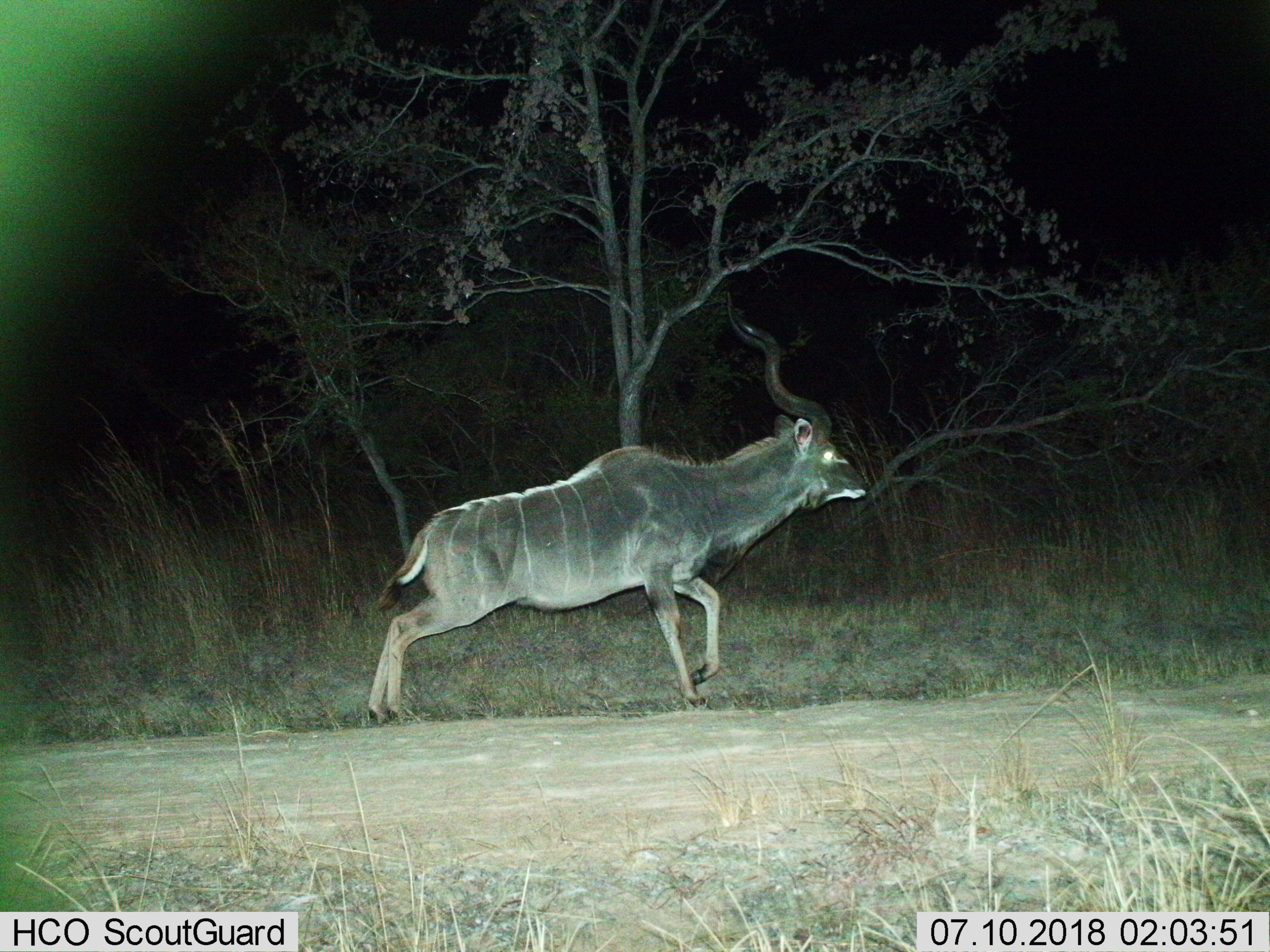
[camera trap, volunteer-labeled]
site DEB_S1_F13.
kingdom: Animalia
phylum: Chordata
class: Mammalia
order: Artiodactyla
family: Bovidae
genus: Tragelaphus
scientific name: Tragelaphus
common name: kudu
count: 1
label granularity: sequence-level